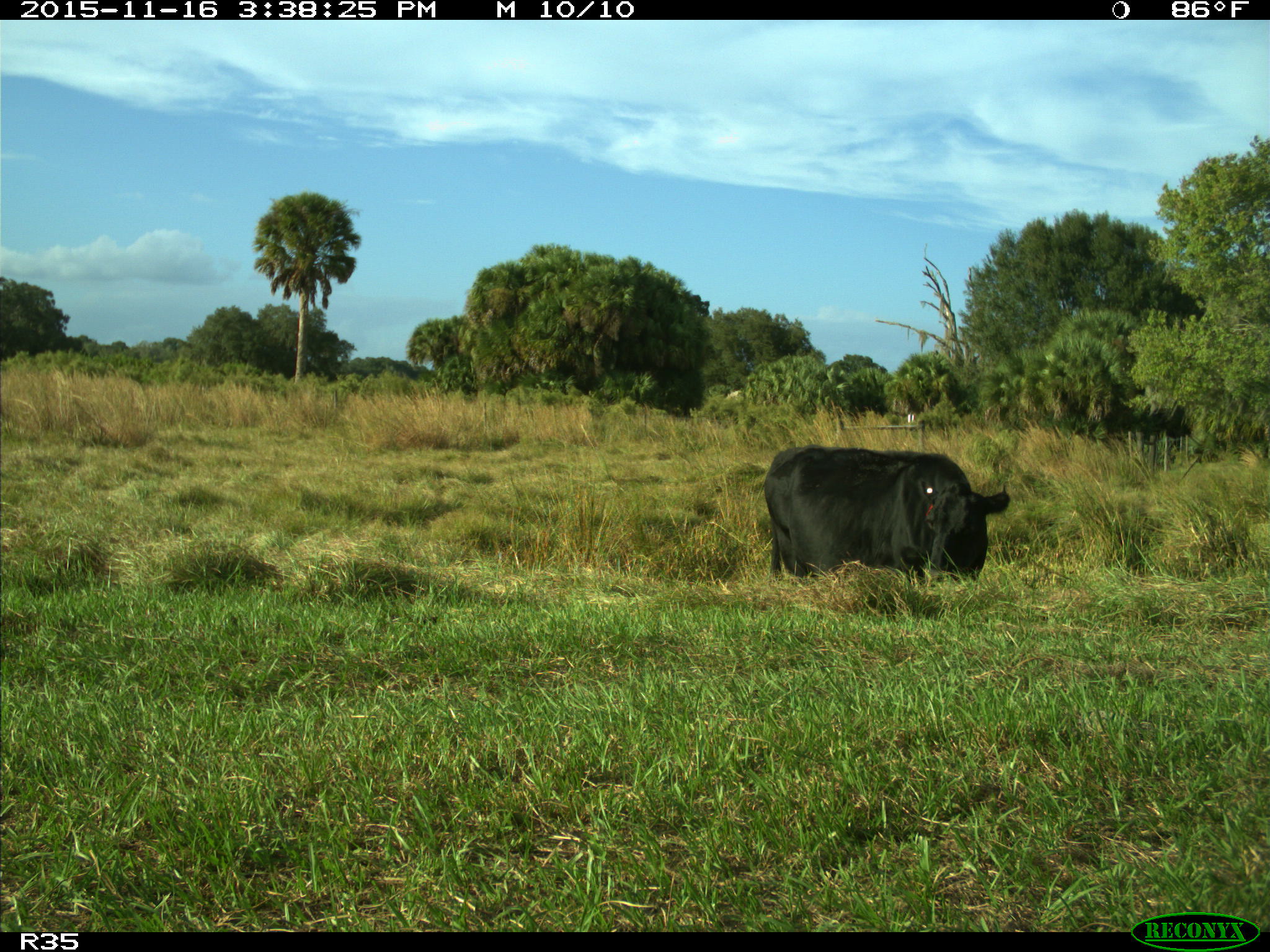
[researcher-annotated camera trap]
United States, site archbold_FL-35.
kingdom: Animalia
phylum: Chordata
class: Mammalia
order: Artiodactyla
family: Bovidae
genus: Bos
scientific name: Bos taurus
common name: domestic cow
Bos taurus (domestic cow).